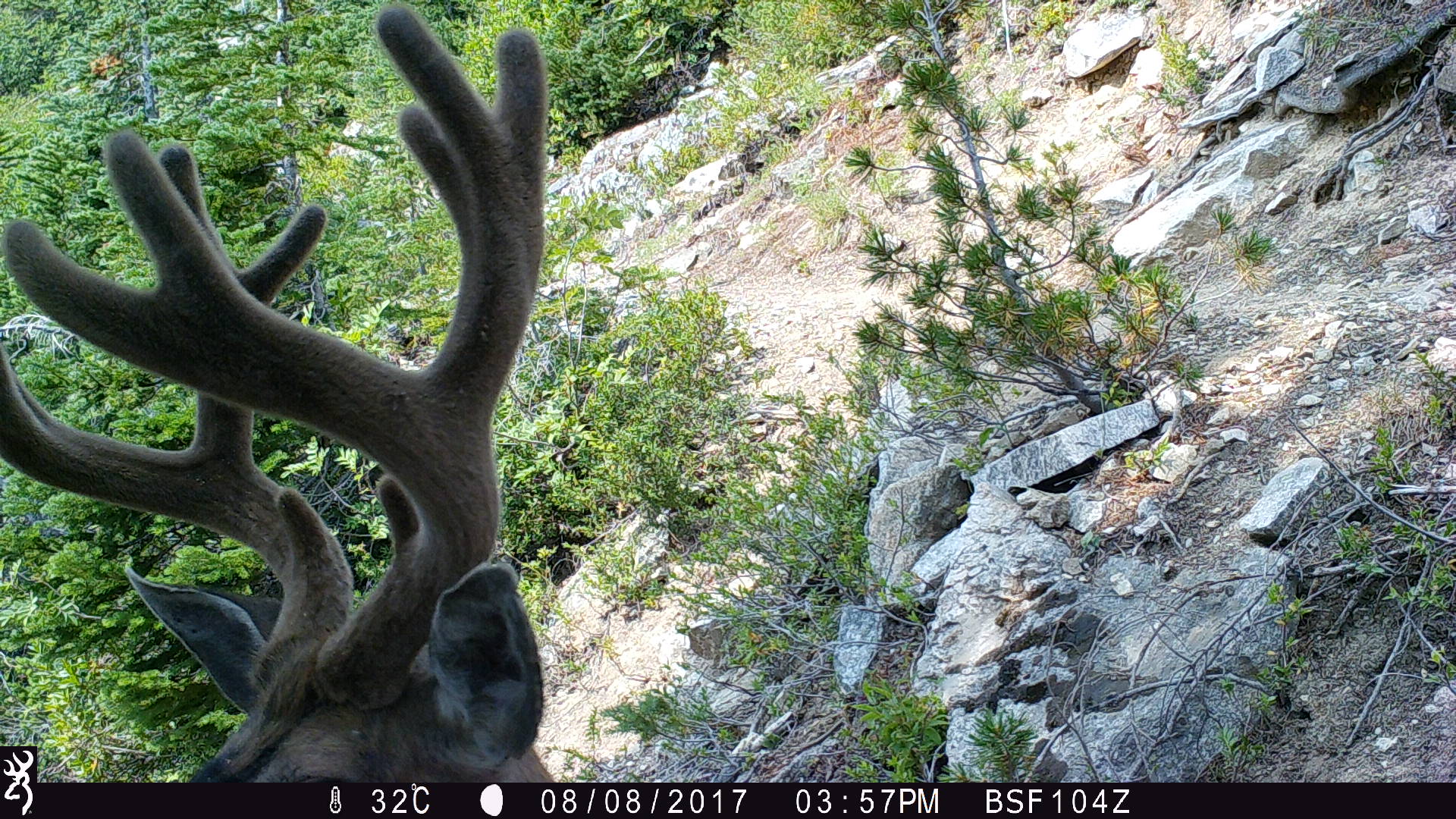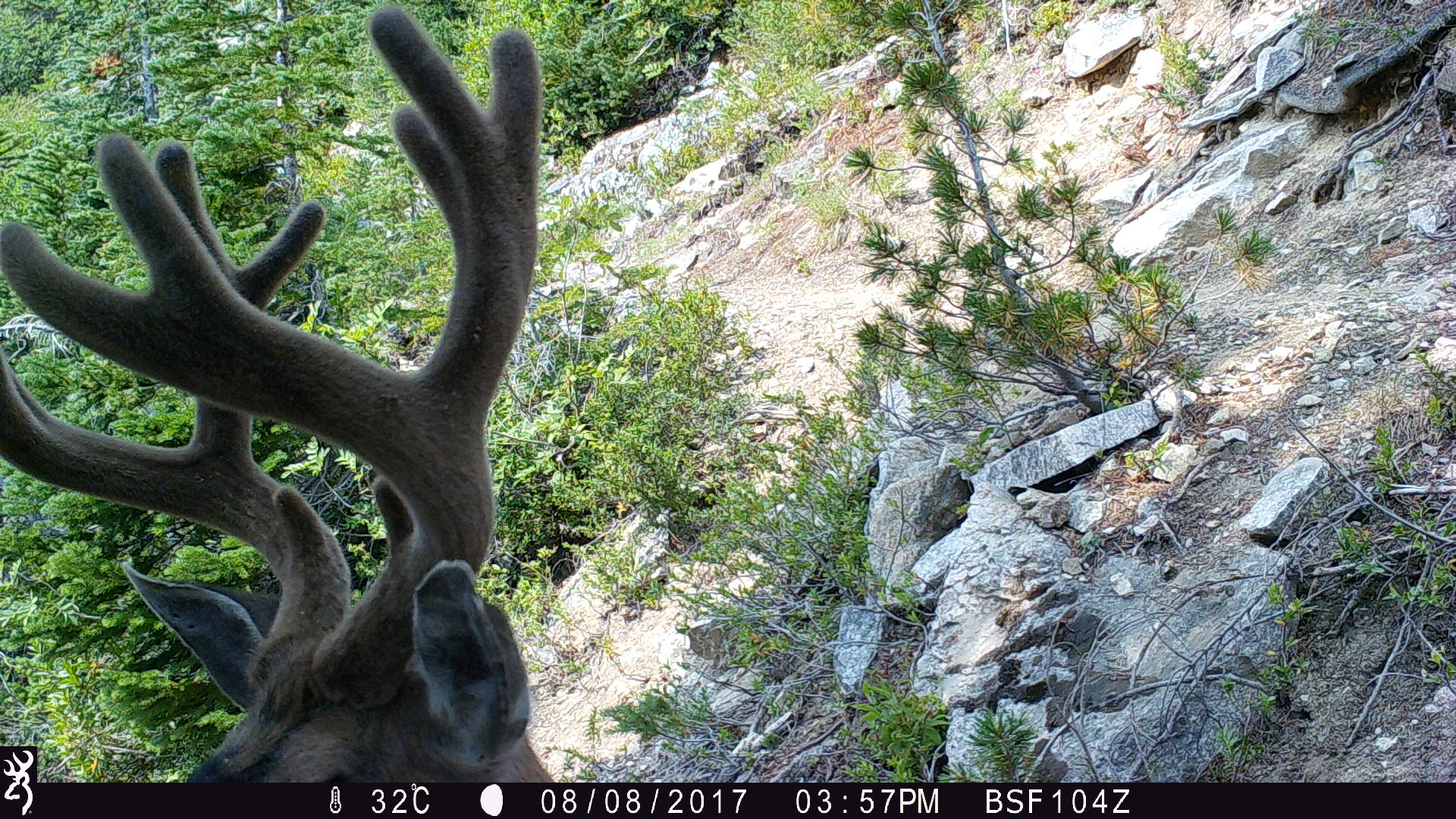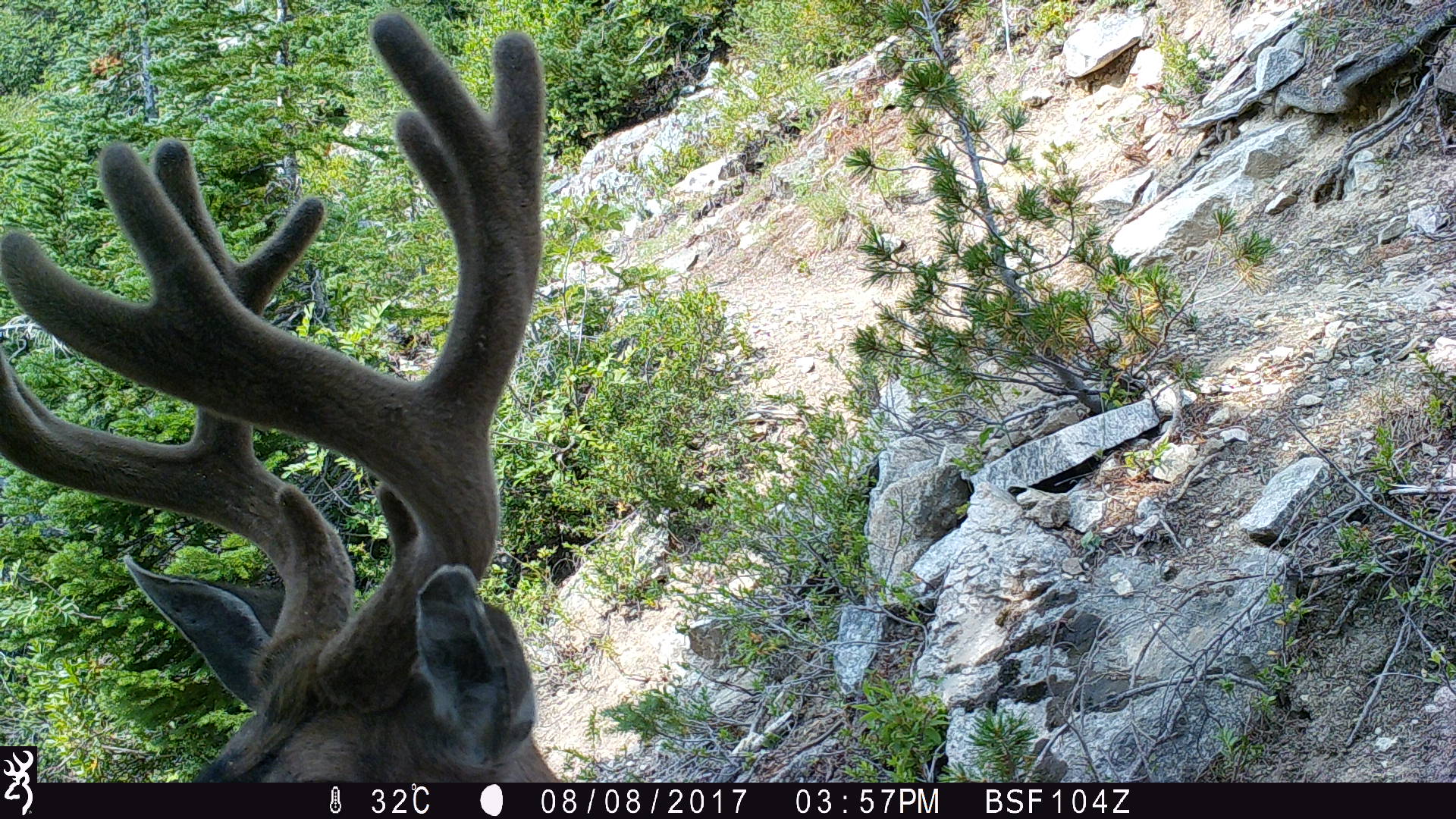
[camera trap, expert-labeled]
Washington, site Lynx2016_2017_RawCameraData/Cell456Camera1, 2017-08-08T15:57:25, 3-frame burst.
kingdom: Animalia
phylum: Chordata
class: Mammalia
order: Artiodactyla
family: Cervidae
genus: Odocoileus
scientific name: Odocoileus hemionus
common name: mule deer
Odocoileus hemionus (mule deer). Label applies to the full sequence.